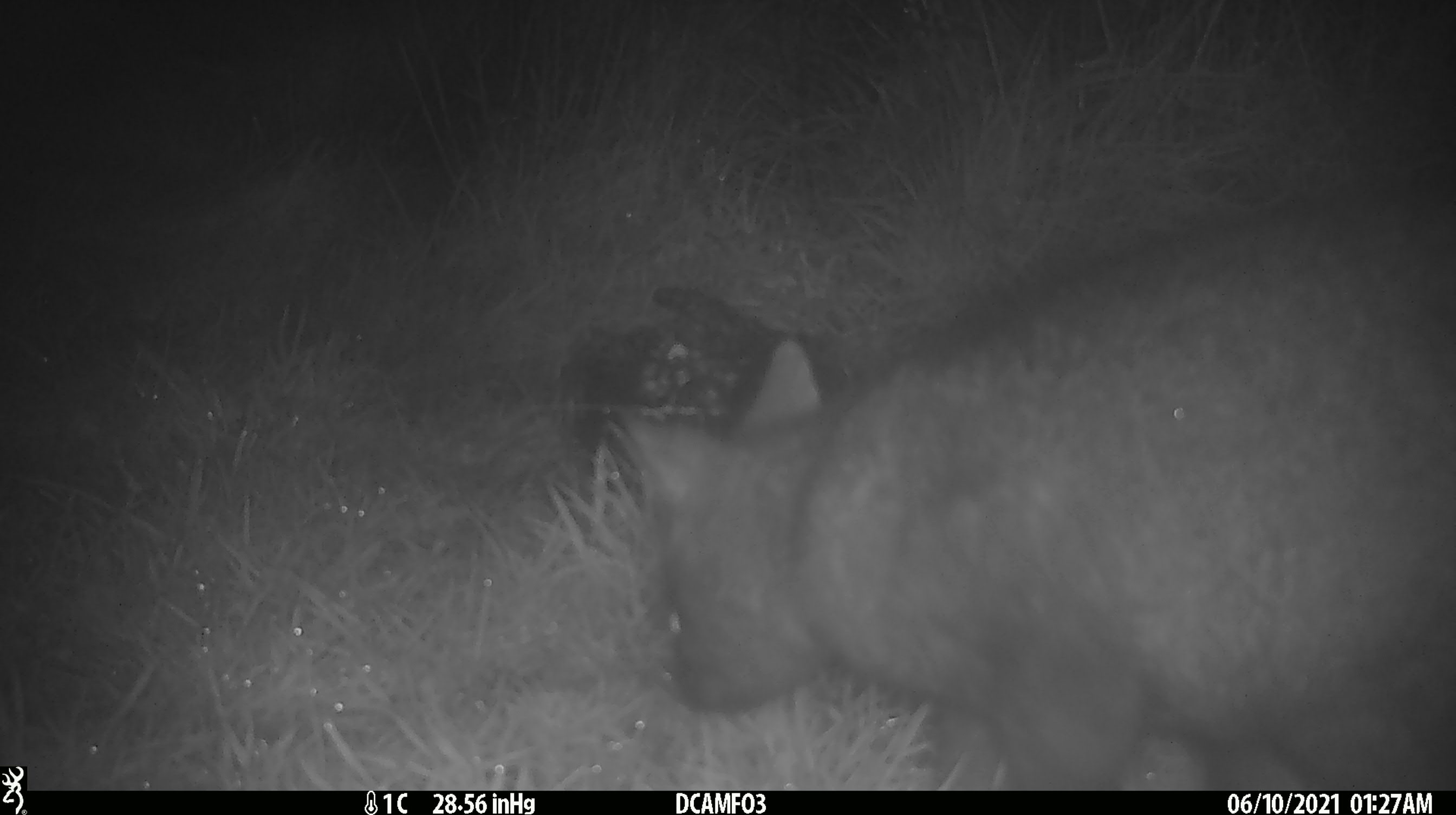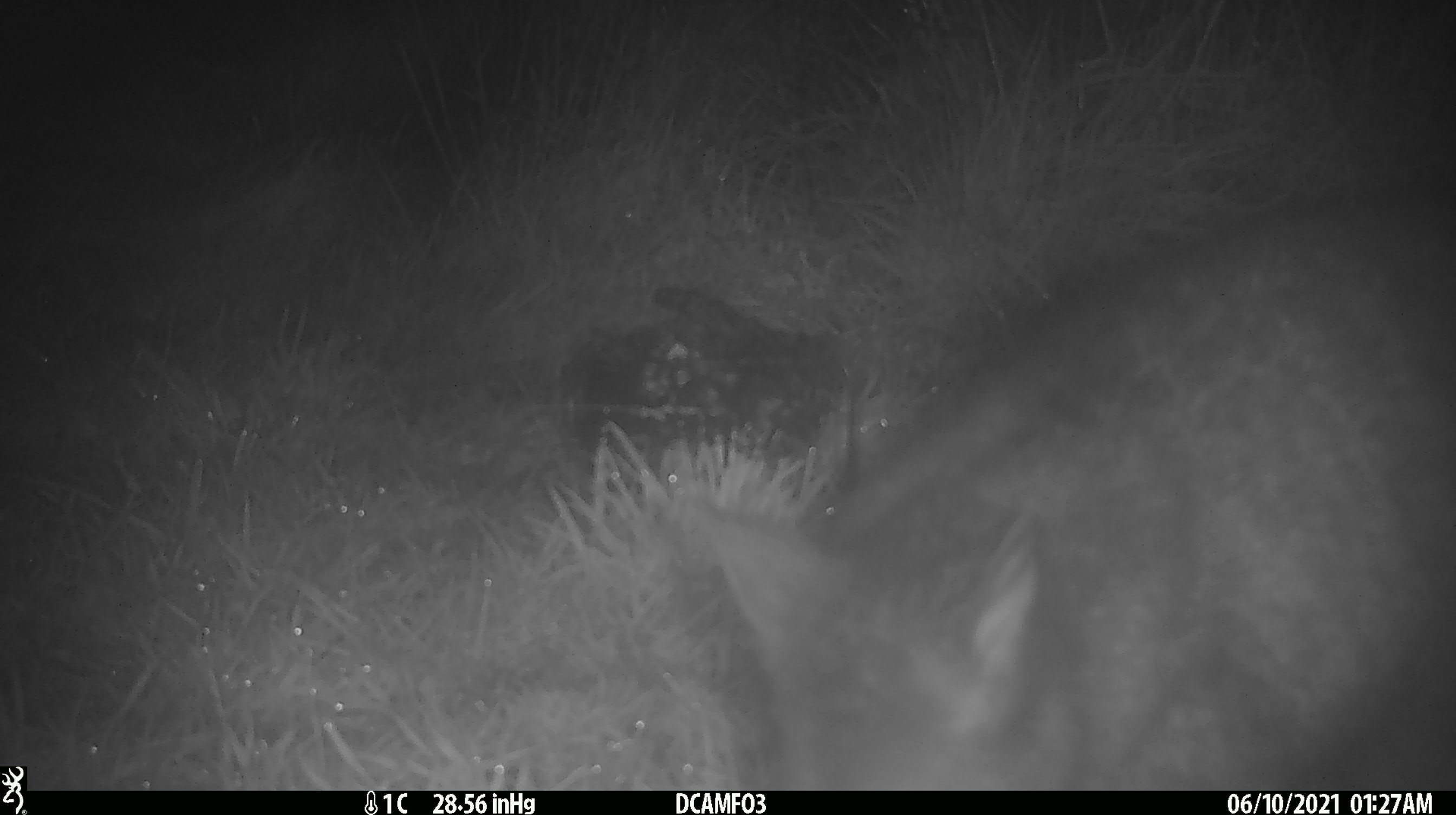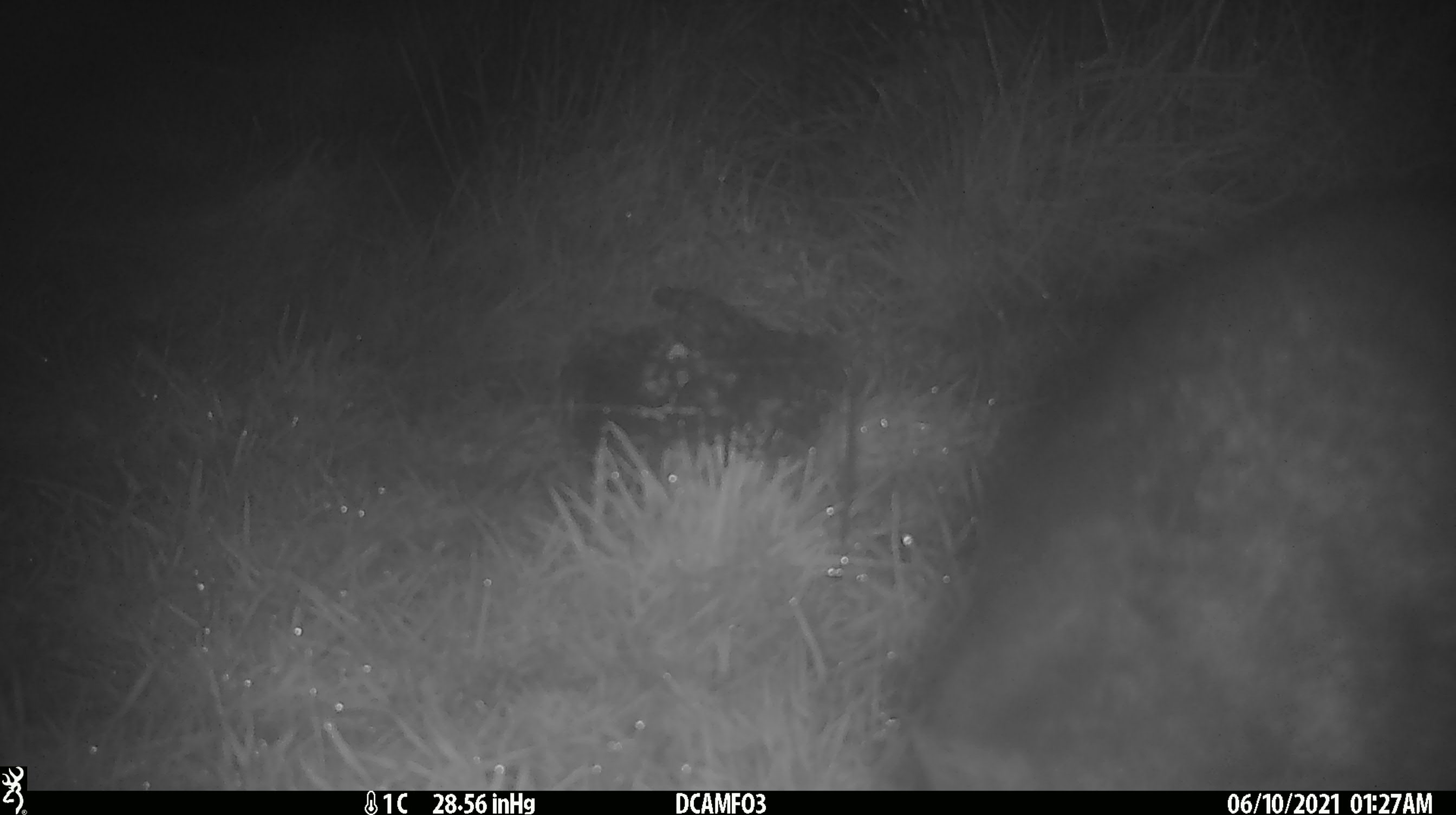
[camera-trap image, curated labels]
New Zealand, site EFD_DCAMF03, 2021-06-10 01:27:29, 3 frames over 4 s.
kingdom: Animalia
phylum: Chordata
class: Mammalia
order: Diprotodontia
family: Phalangeridae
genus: Trichosurus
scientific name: Trichosurus vulpecula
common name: common brushtail possum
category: possum